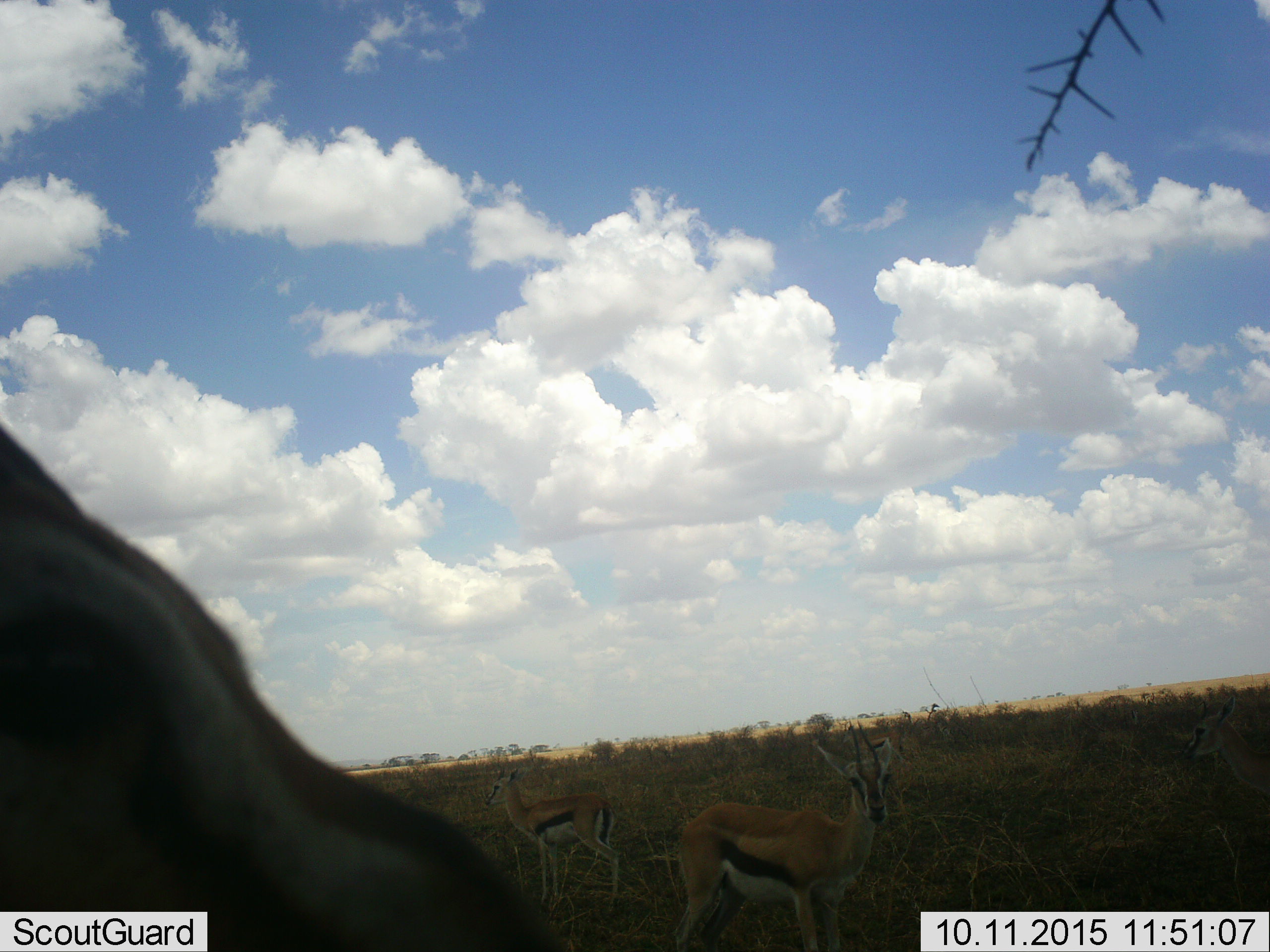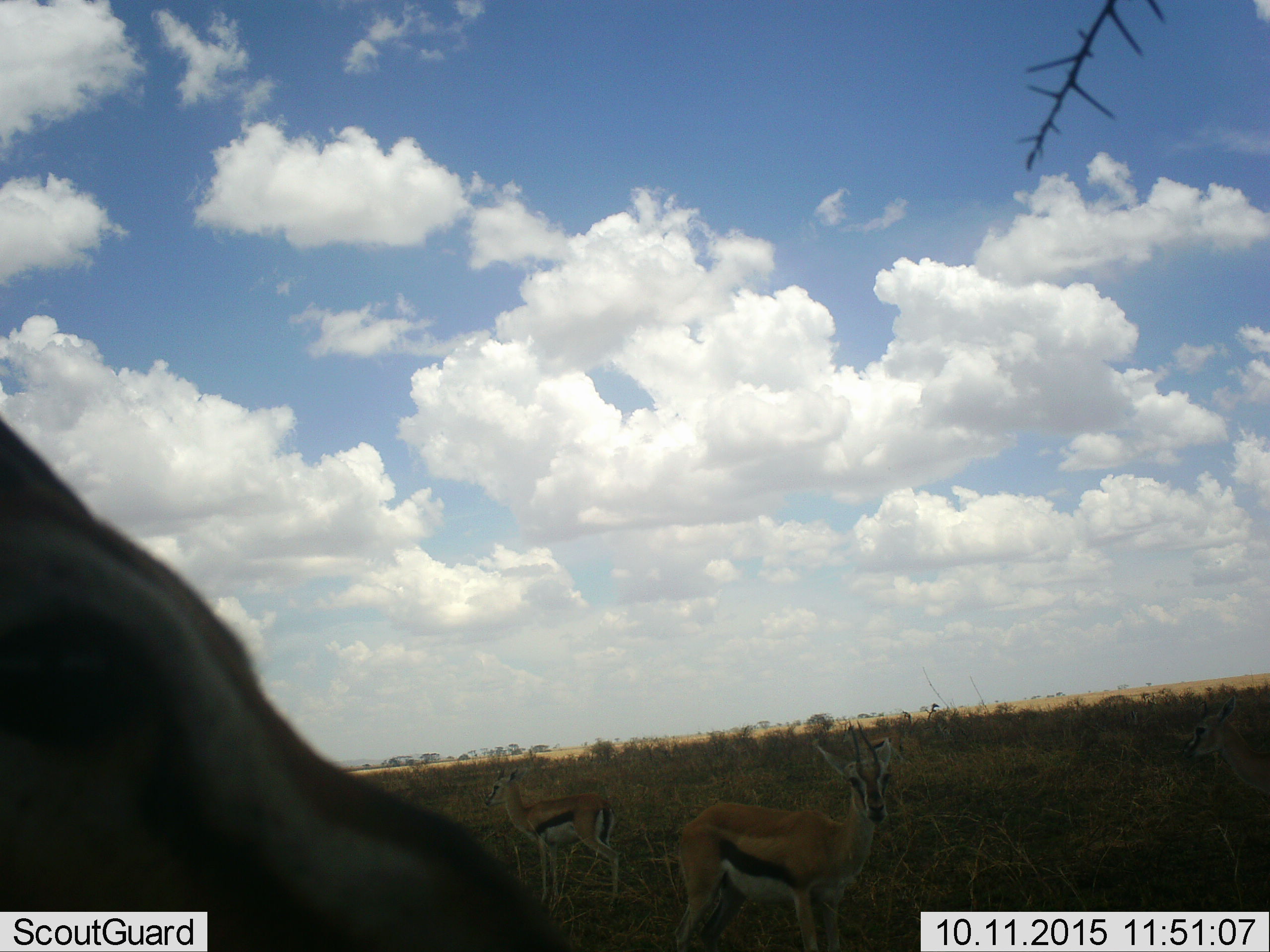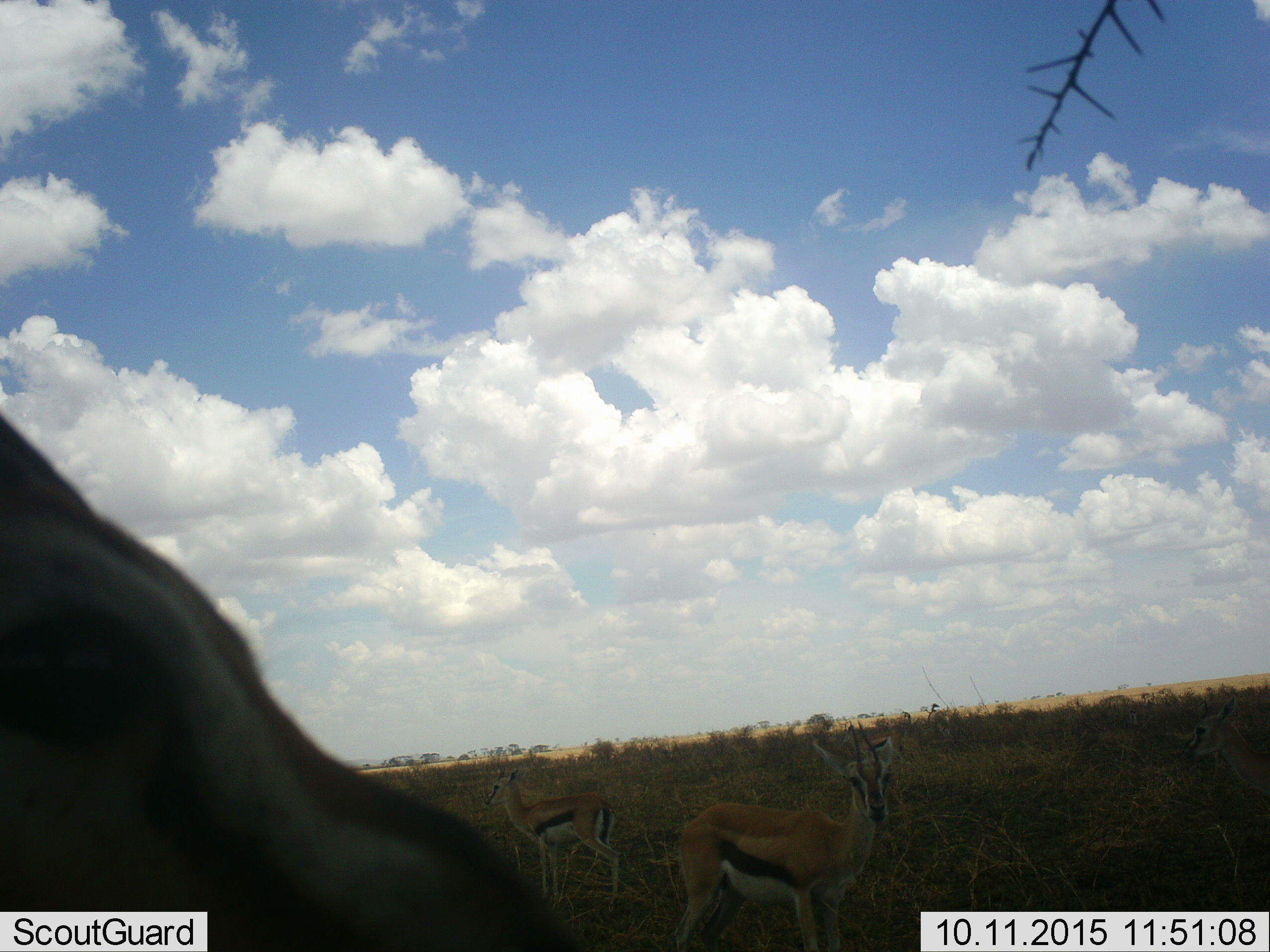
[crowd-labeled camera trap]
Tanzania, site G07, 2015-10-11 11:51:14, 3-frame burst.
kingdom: Animalia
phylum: Chordata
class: Mammalia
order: Artiodactyla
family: Bovidae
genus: Eudorcas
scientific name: Eudorcas thomsonii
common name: thomson's gazelle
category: gazellethomsons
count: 3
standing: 80%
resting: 0%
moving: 10%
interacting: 10%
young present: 0%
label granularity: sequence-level